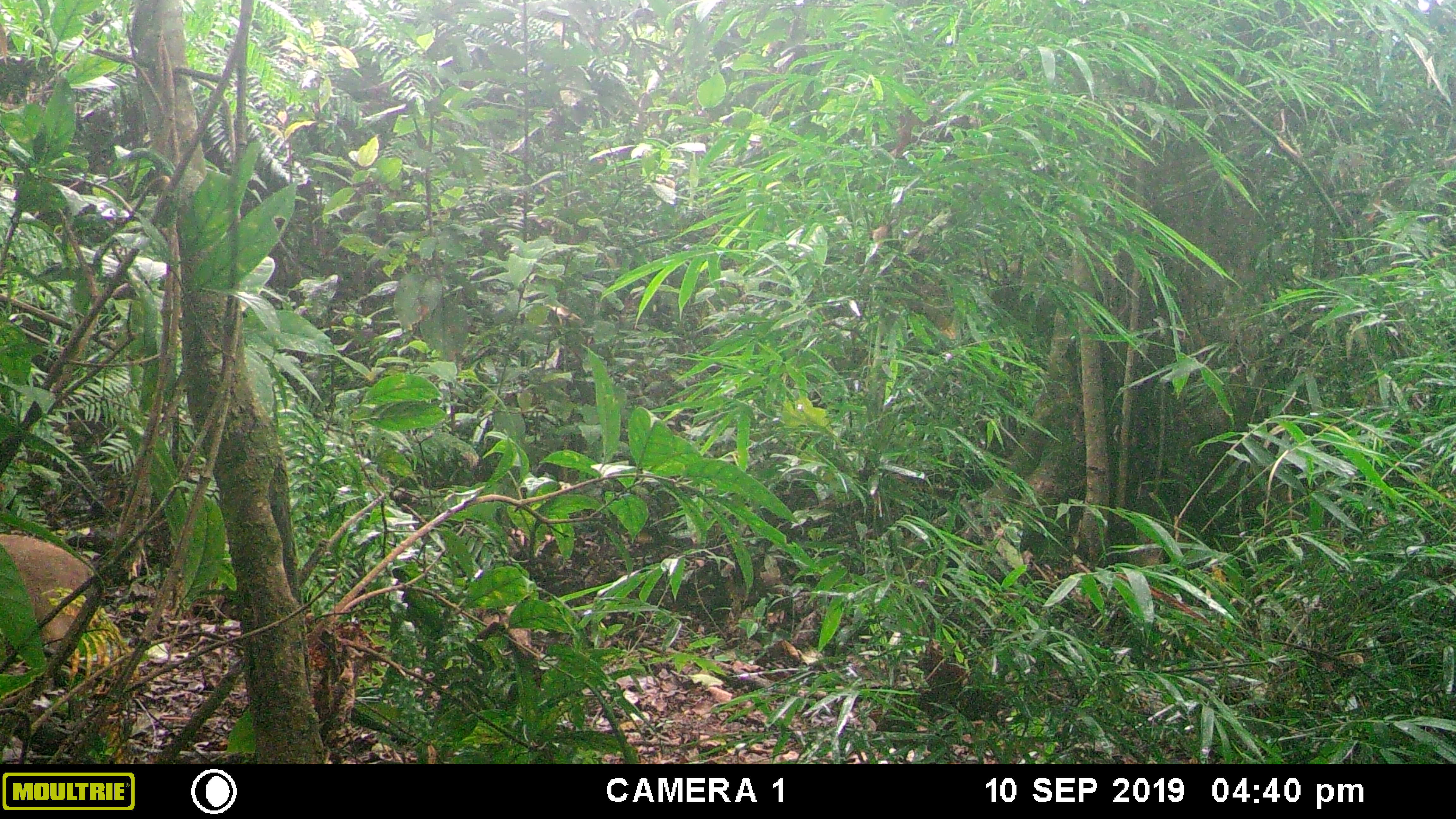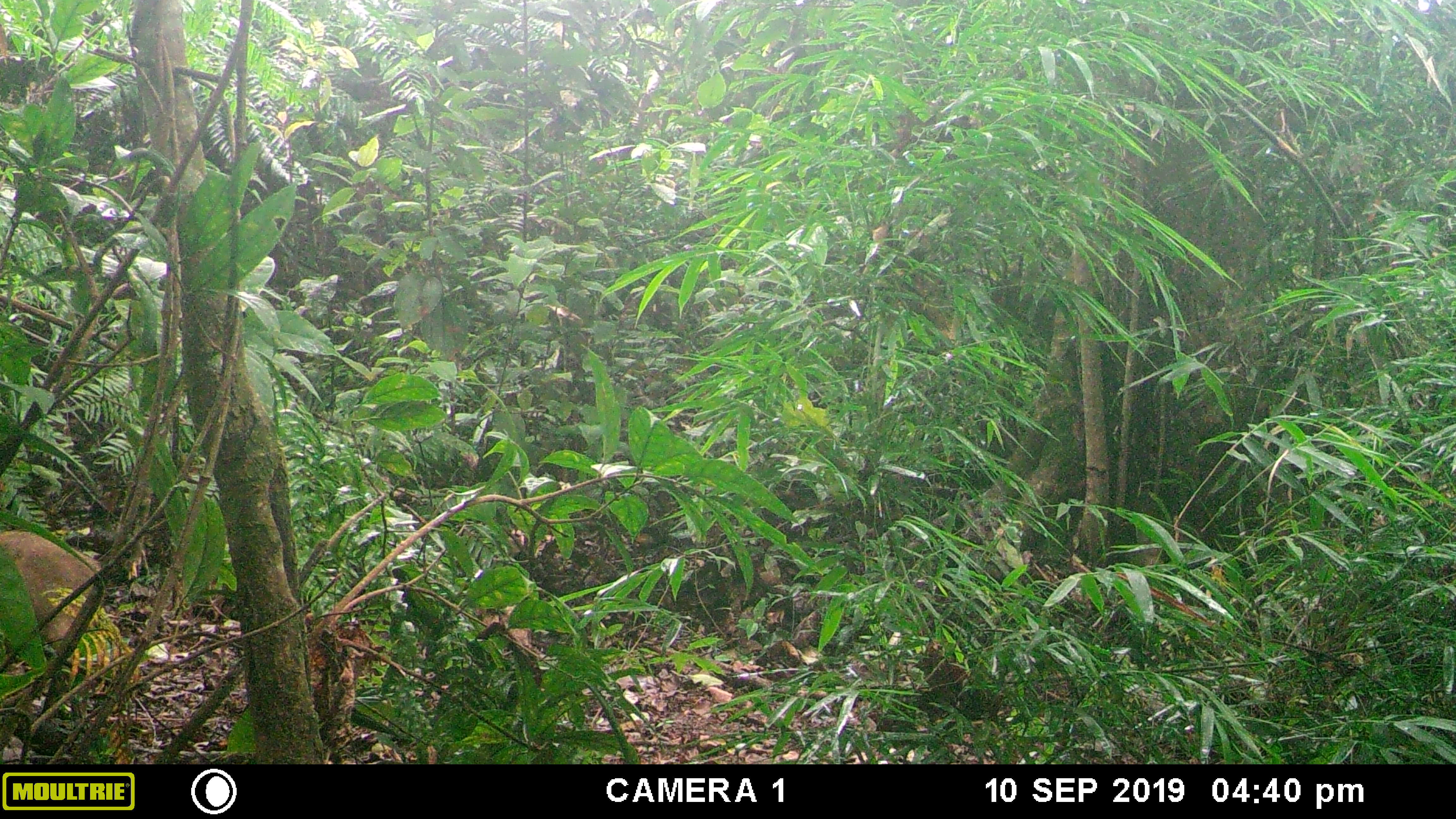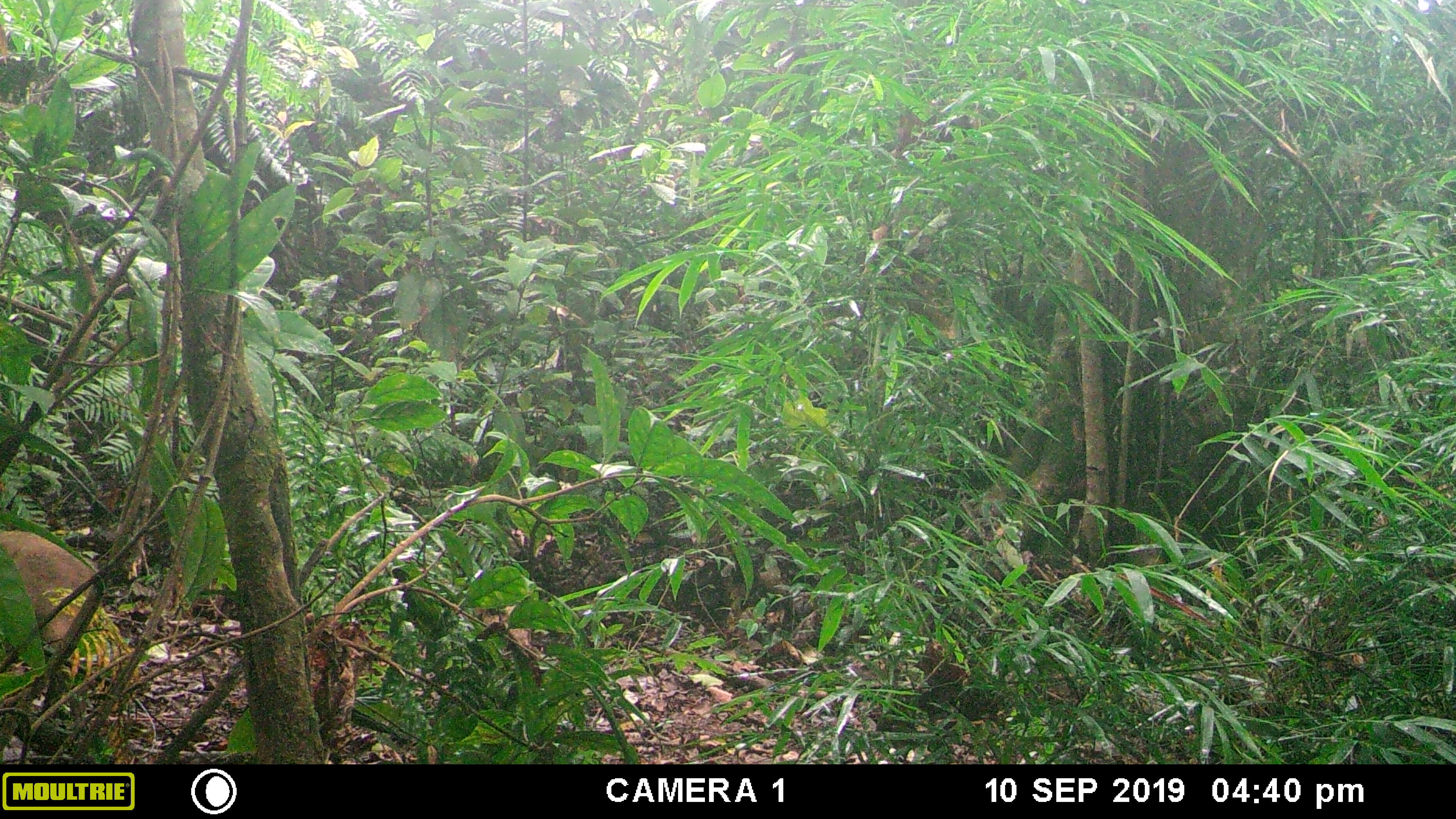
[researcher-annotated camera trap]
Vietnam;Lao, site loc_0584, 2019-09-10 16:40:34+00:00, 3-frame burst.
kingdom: Animalia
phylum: Chordata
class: Mammalia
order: Artiodactyla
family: Suidae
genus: Sus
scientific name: Sus scrofa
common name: eurasian wild pig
Eurasian wild pig (Sus scrofa). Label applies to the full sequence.